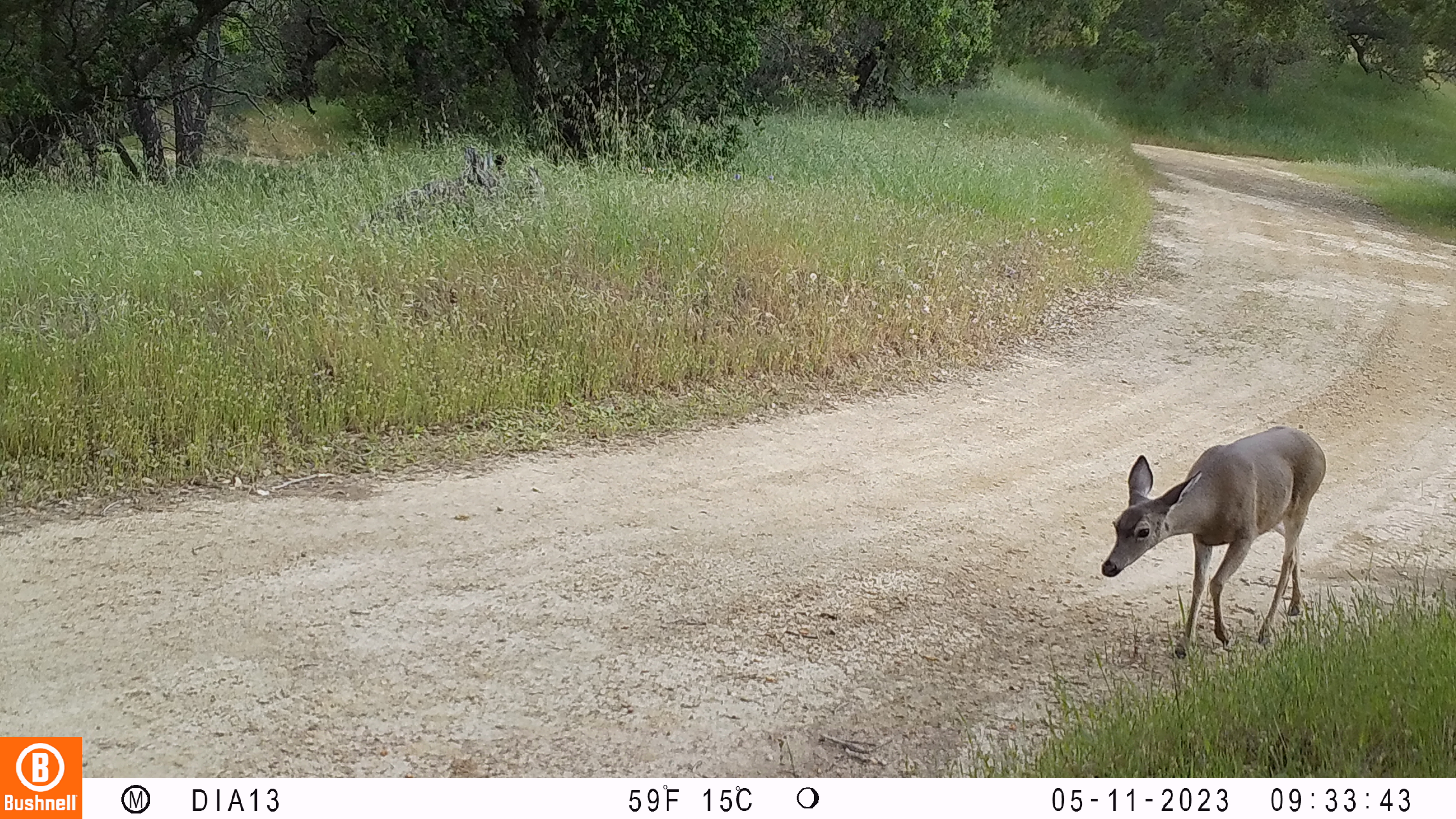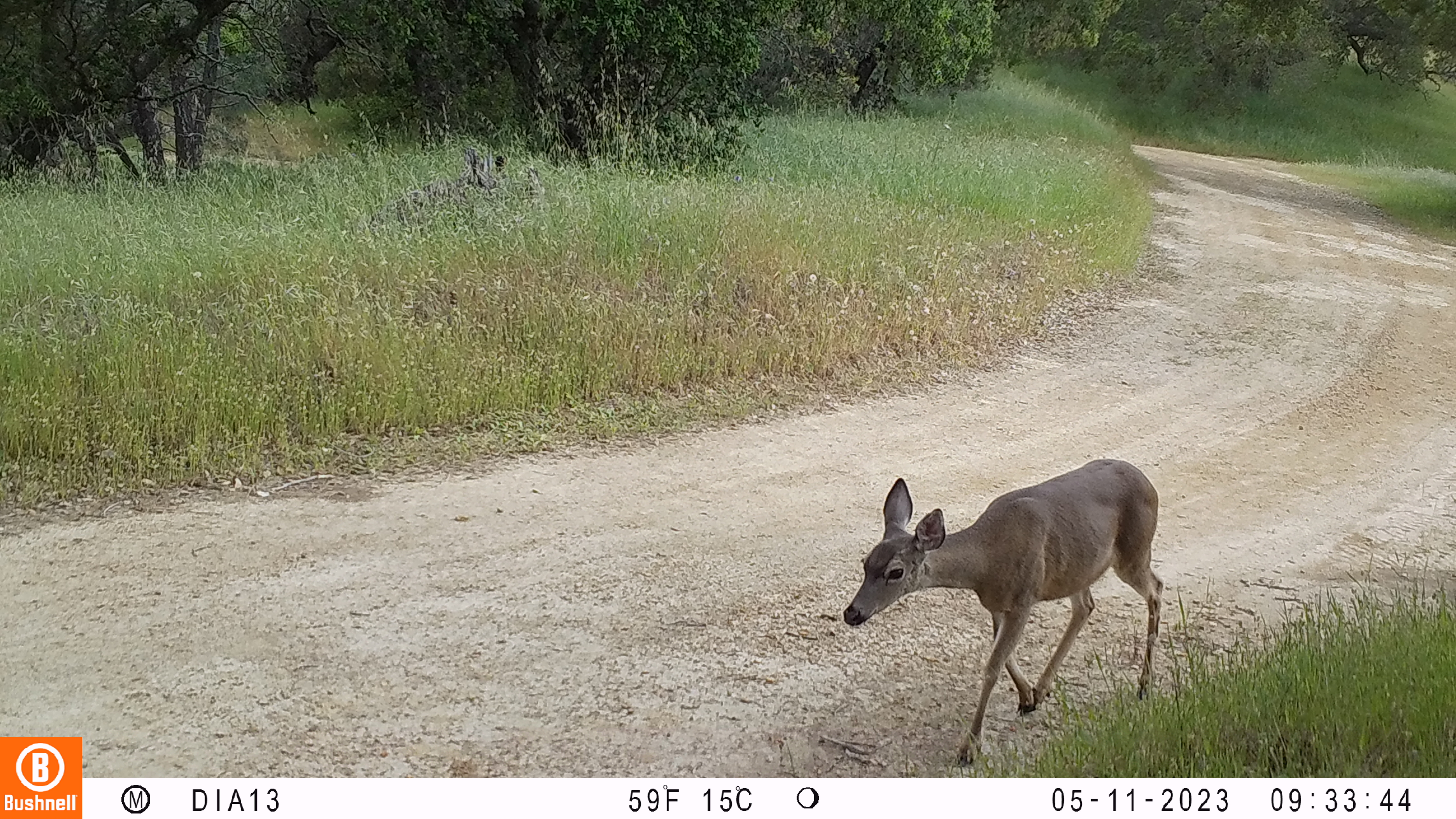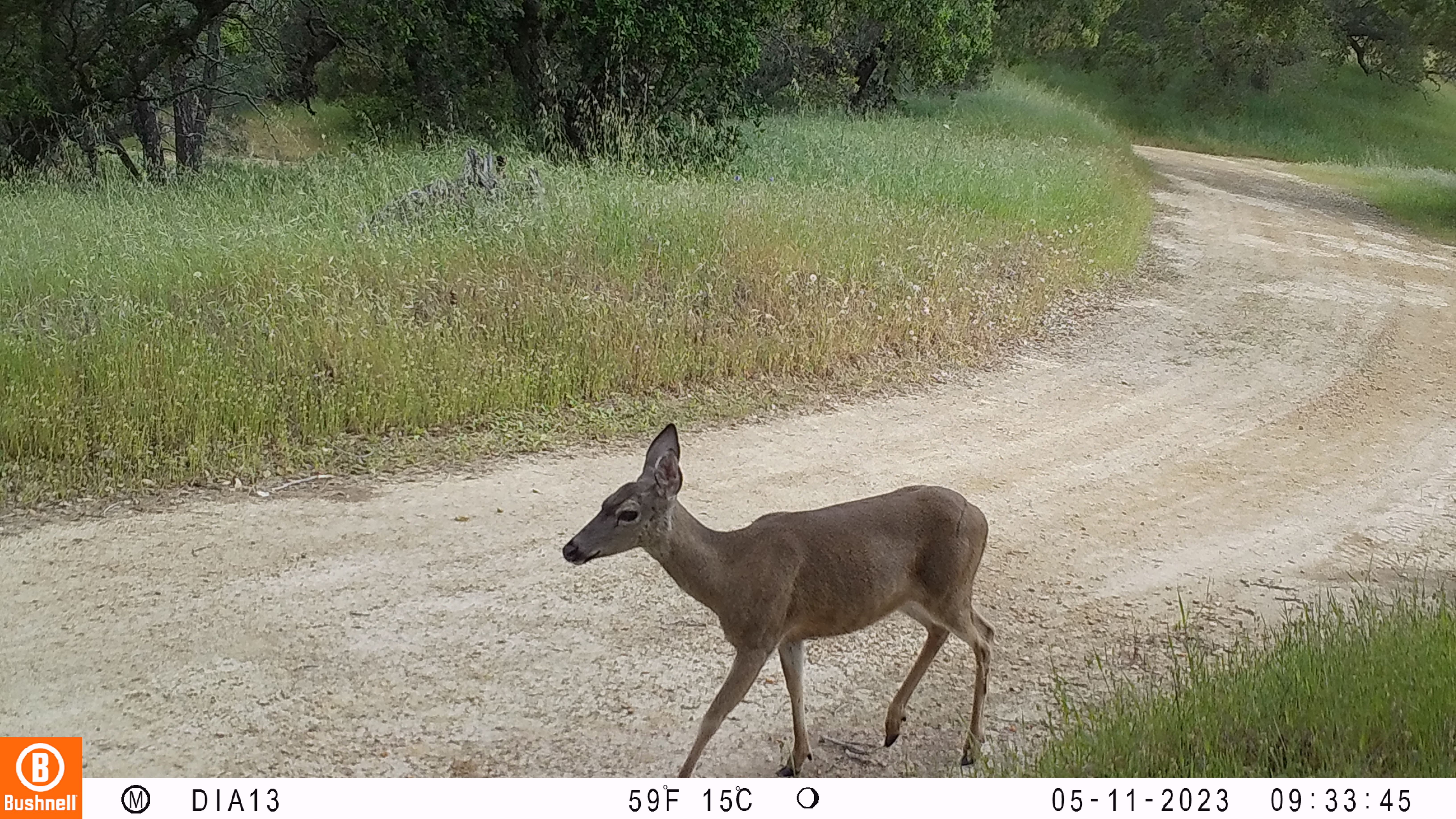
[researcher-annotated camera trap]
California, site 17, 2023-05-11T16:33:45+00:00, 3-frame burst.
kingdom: Animalia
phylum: Chordata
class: Mammalia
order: Artiodactyla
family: Cervidae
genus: Odocoileus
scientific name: Odocoileus hemionus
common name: mule deer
Mule deer (Odocoileus hemionus).